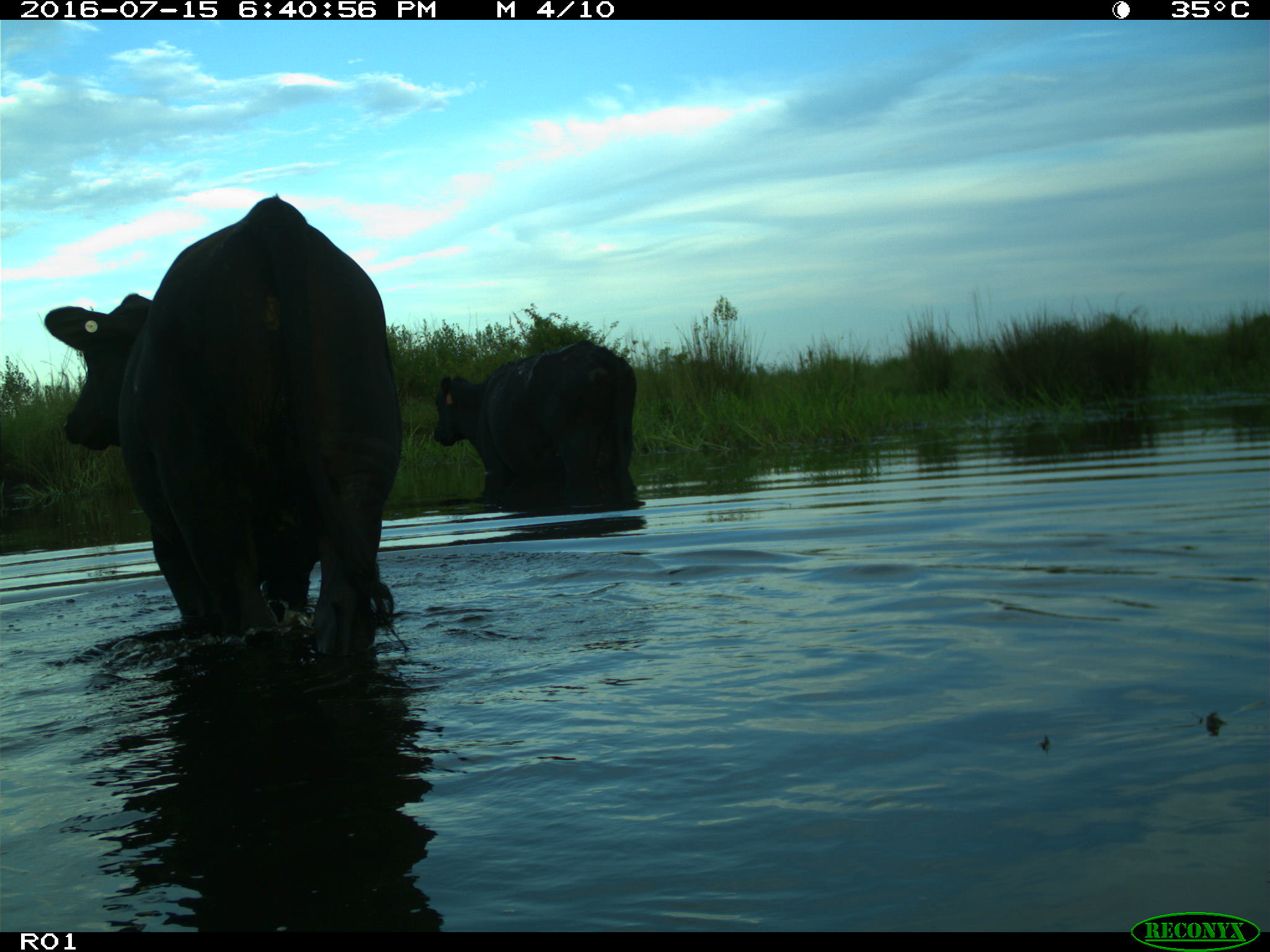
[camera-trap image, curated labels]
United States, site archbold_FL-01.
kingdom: Animalia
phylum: Chordata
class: Mammalia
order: Artiodactyla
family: Bovidae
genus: Bos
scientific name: Bos taurus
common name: domestic cow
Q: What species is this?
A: Bos taurus (domestic cow).